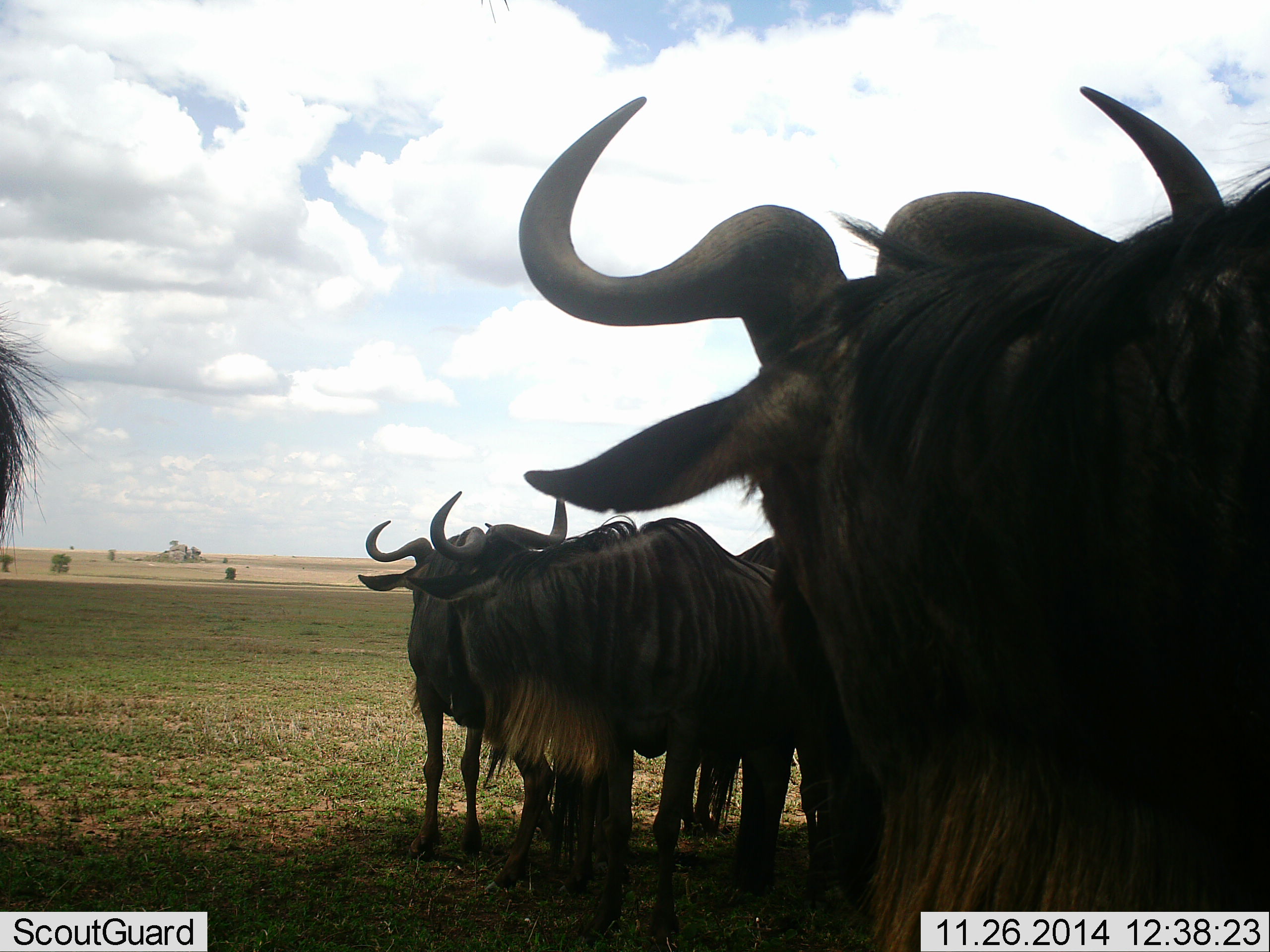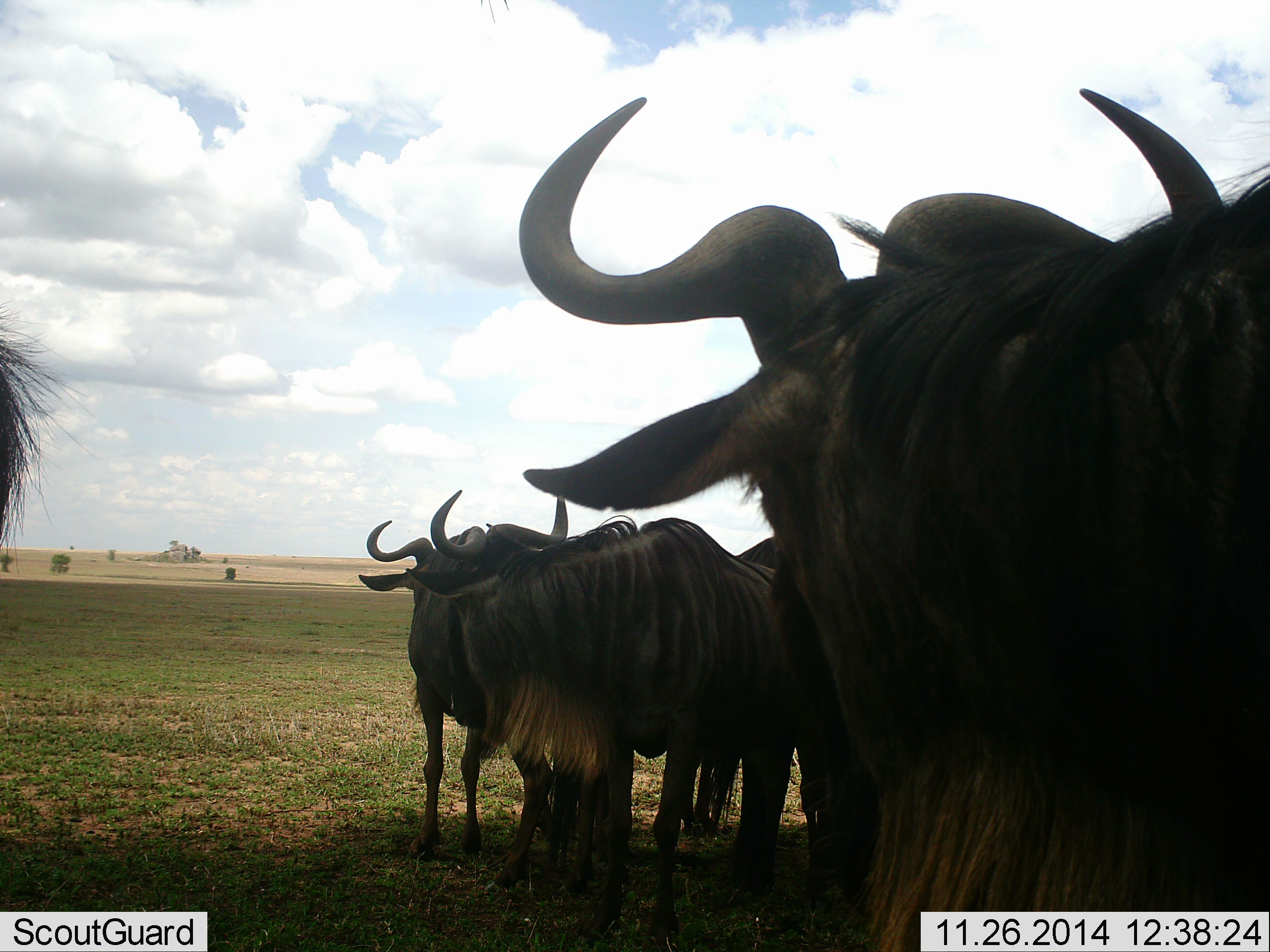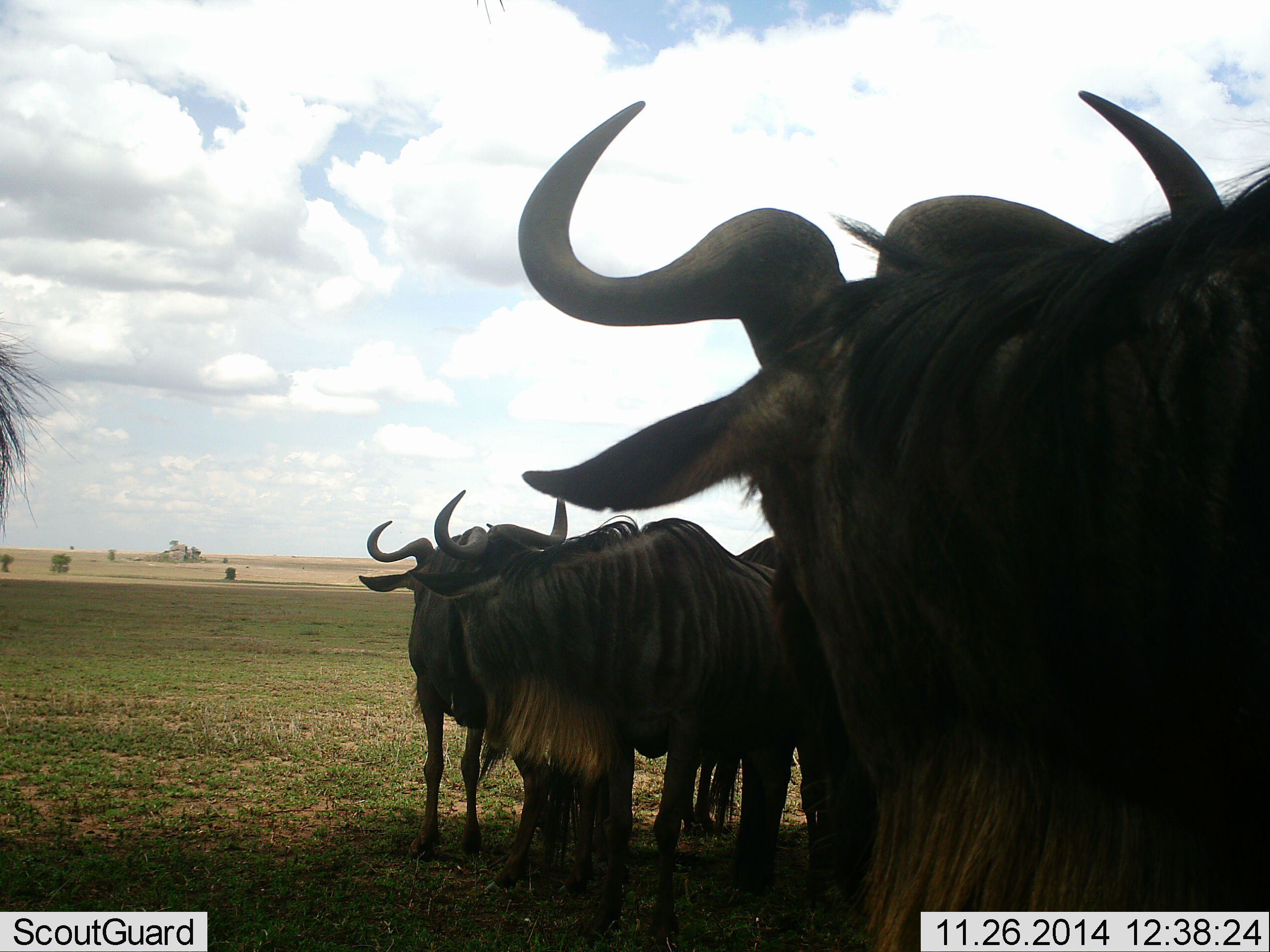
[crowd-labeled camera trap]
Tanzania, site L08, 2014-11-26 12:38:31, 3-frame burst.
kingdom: Animalia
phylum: Chordata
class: Mammalia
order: Artiodactyla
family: Bovidae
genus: Connochaetes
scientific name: Connochaetes taurinus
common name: blue wildebeest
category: wildebeest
Wildebeest (blue wildebeest) (Connochaetes taurinus), count 5. Behavior (volunteer vote fractions): standing 100%, resting 0%, moving 0%, interacting 20%. Young present (vote fraction): 0%. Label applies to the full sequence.